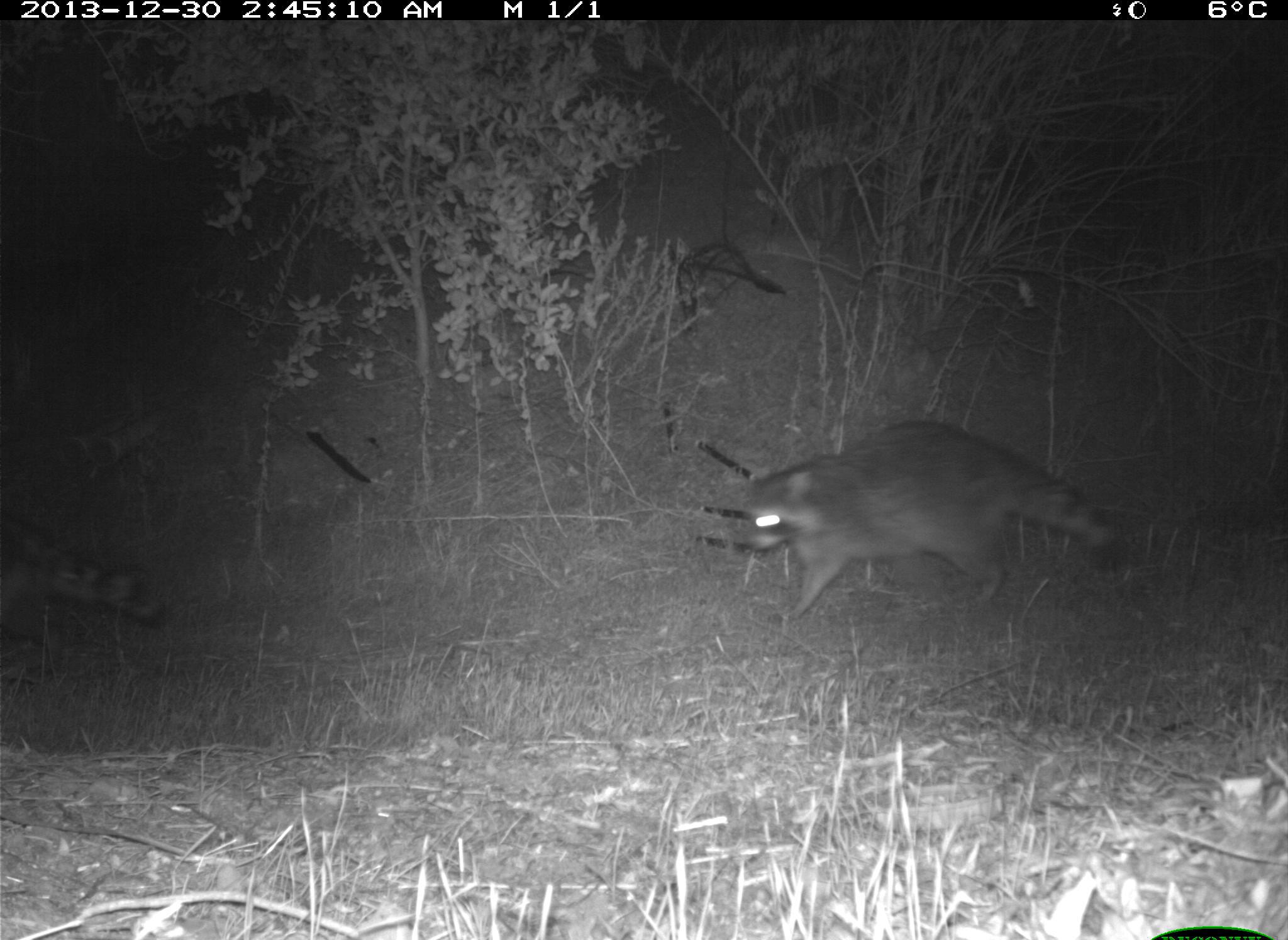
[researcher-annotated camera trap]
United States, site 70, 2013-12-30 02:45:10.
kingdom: Animalia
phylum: Chordata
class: Mammalia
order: Carnivora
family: Procyonidae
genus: Procyon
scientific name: Procyon lotor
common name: raccoon